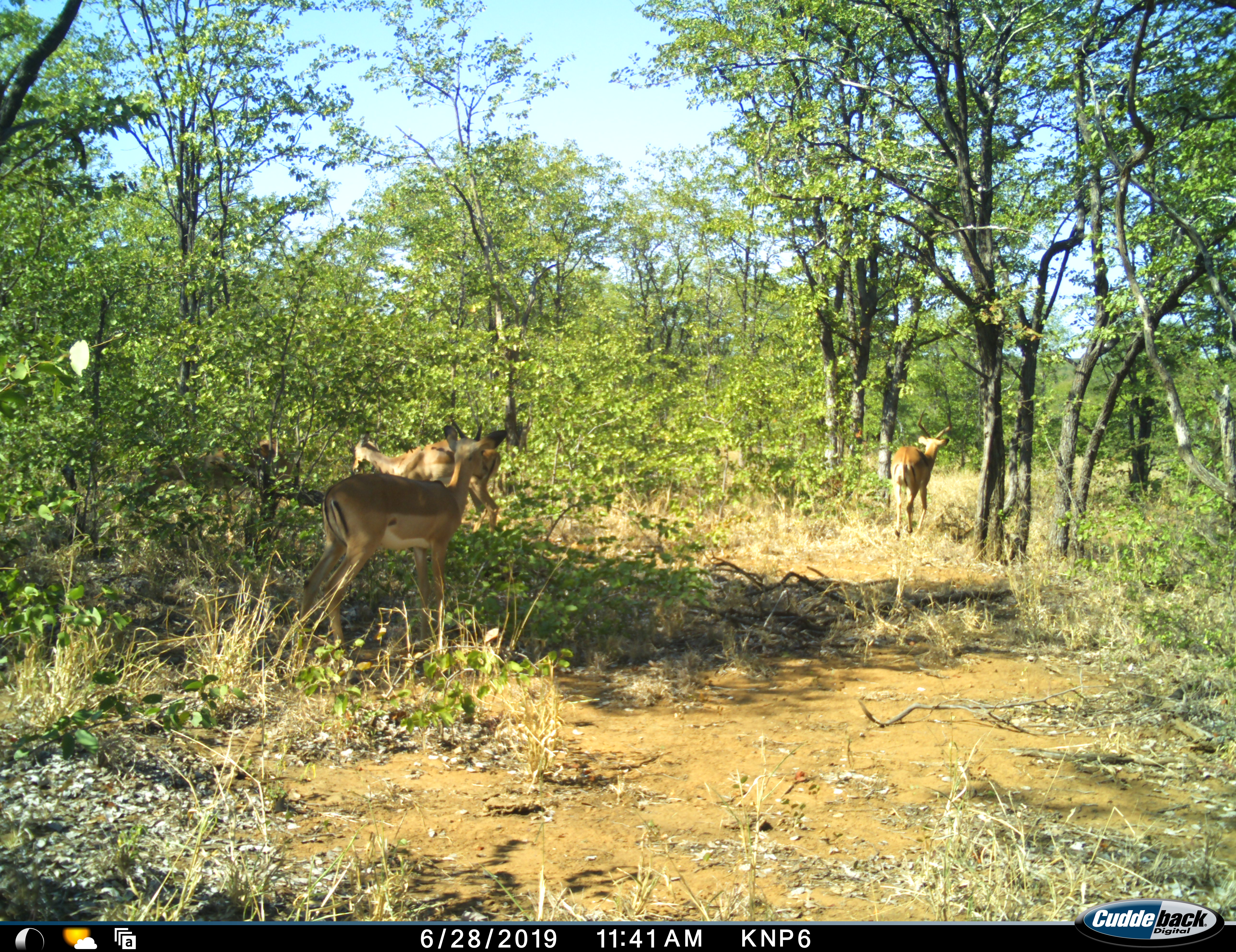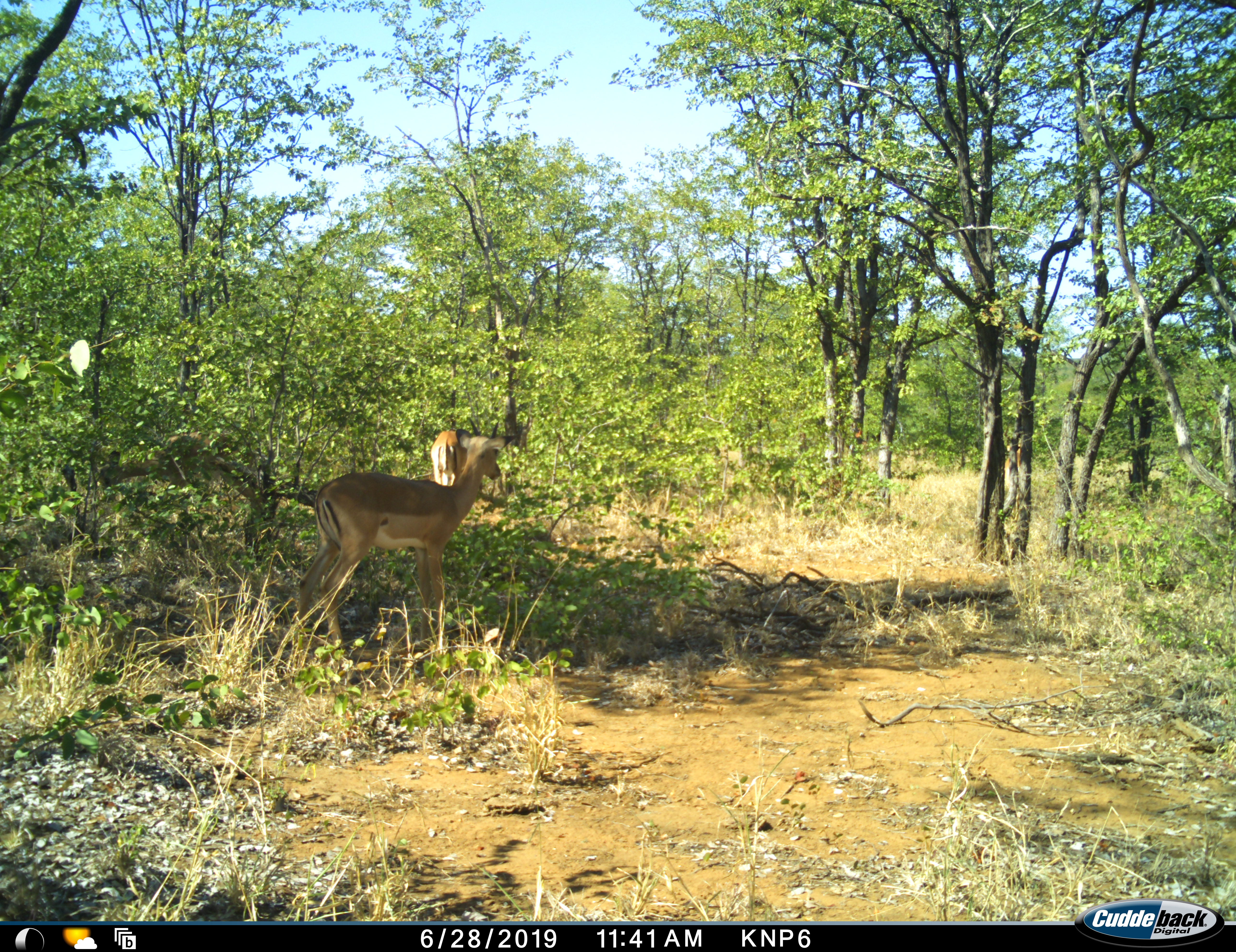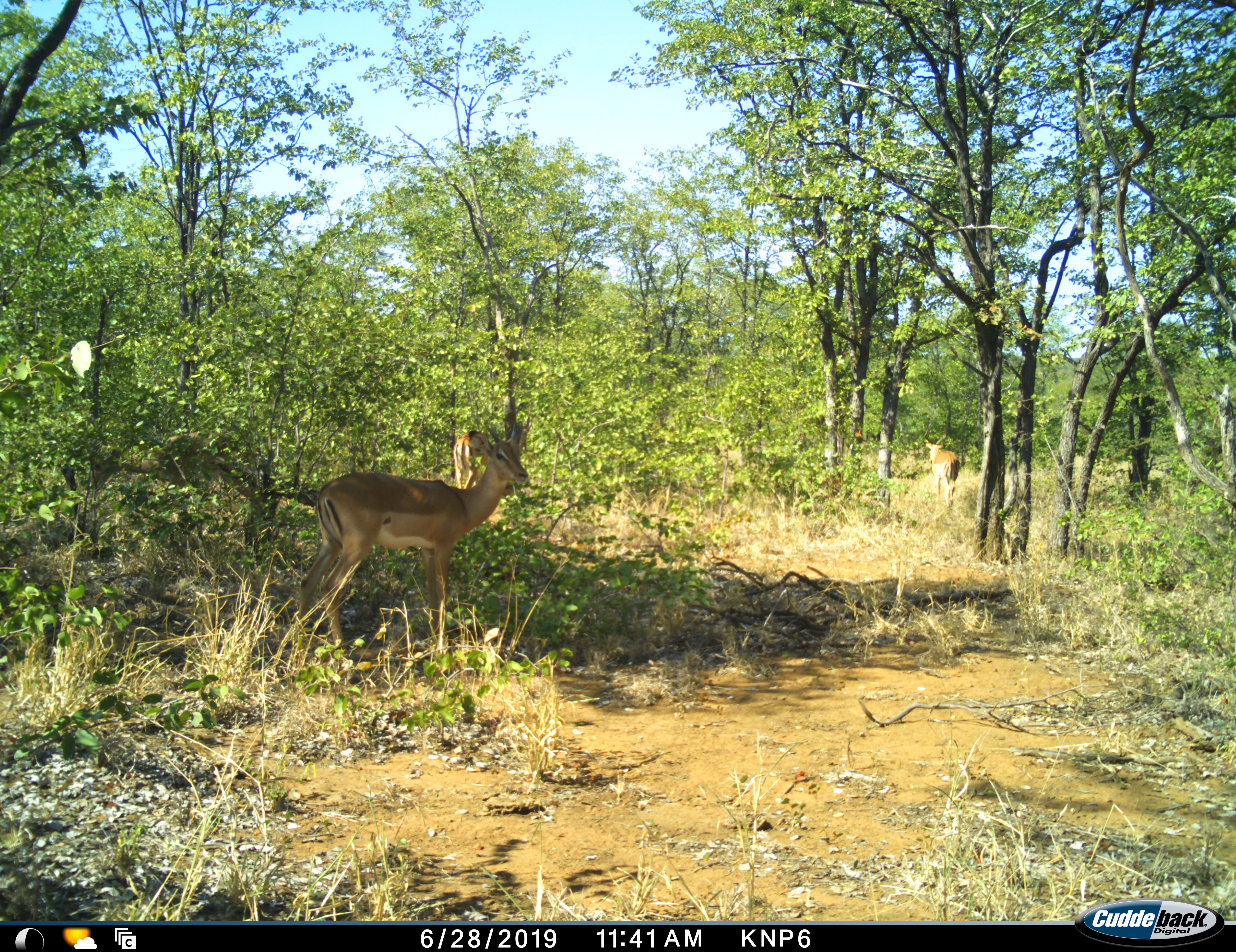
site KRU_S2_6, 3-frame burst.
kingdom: Animalia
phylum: Chordata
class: Mammalia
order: Artiodactyla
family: Bovidae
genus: Aepyceros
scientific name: Aepyceros melampus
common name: impala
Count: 4.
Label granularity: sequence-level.